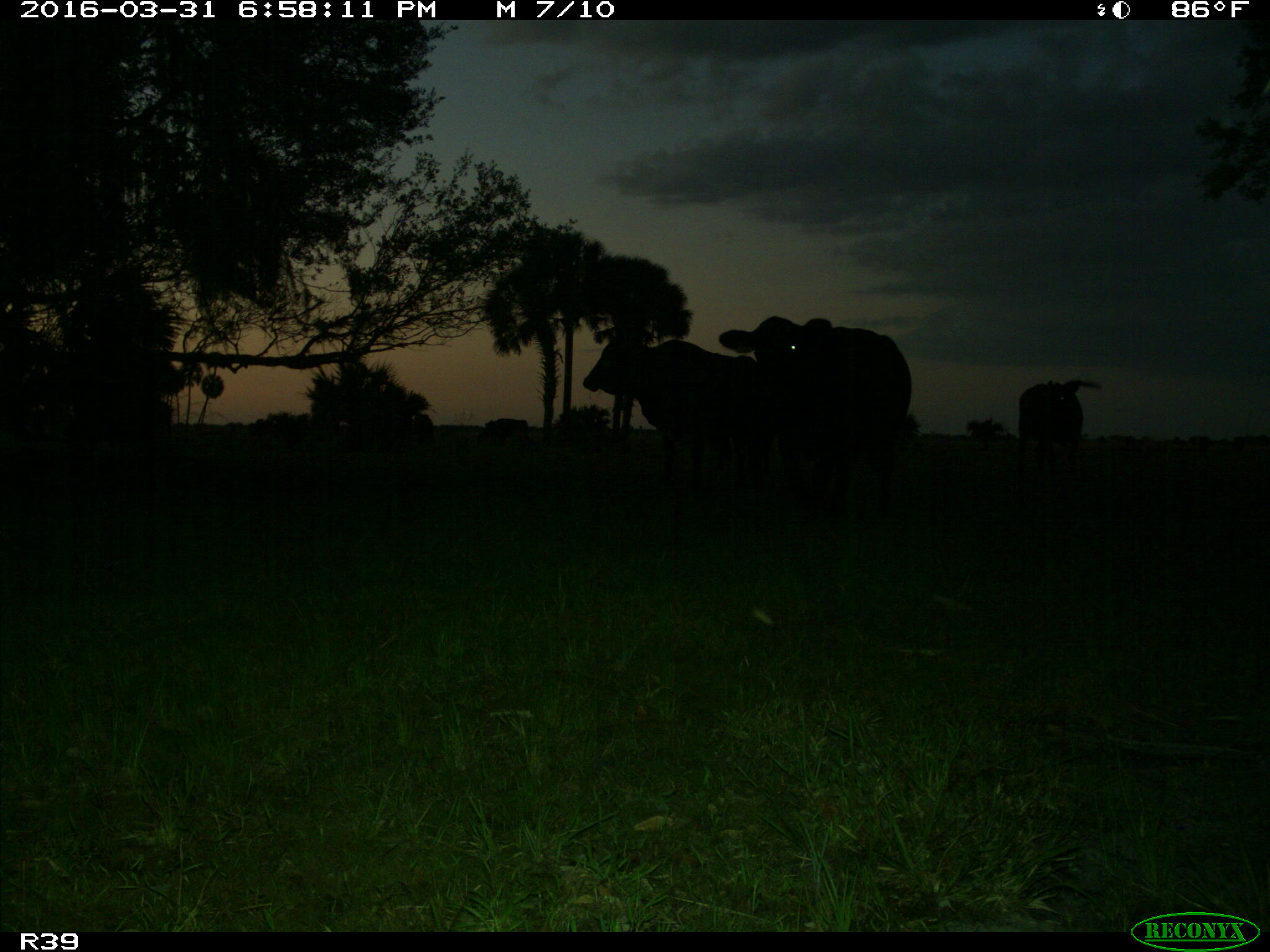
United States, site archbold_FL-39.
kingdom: Animalia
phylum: Chordata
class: Mammalia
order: Artiodactyla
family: Bovidae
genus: Bos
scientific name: Bos taurus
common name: domestic cow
Bos taurus (domestic cow).